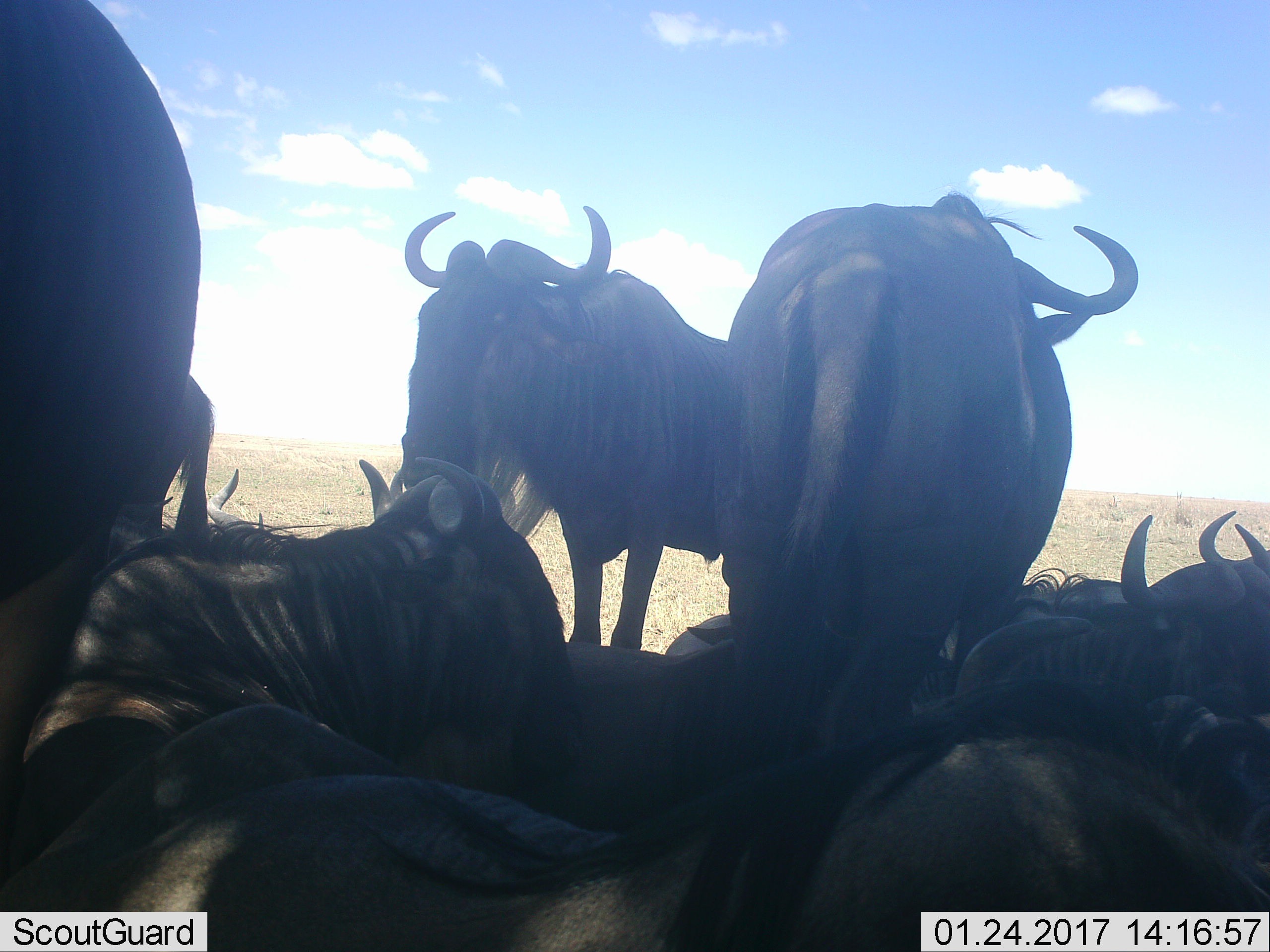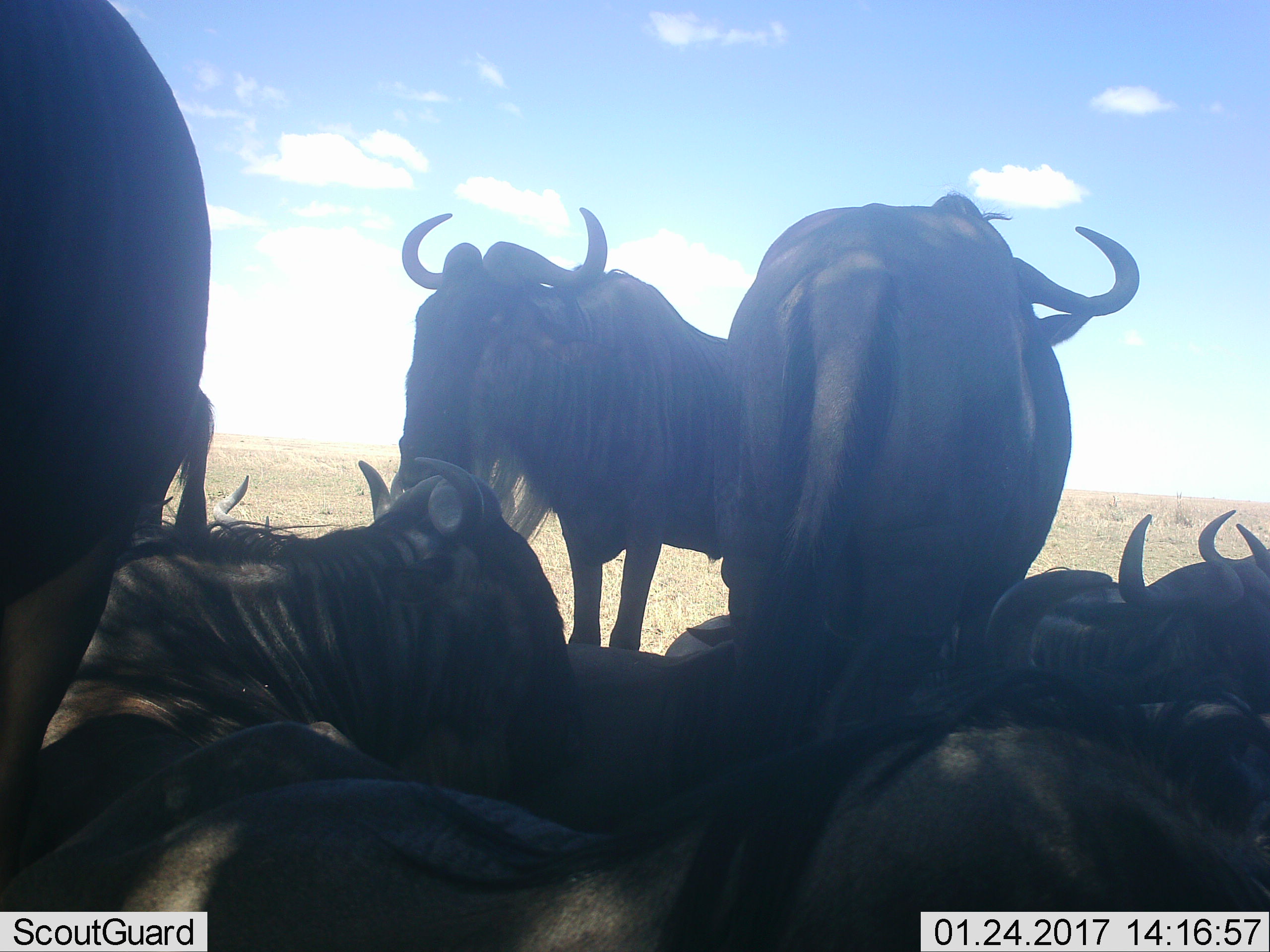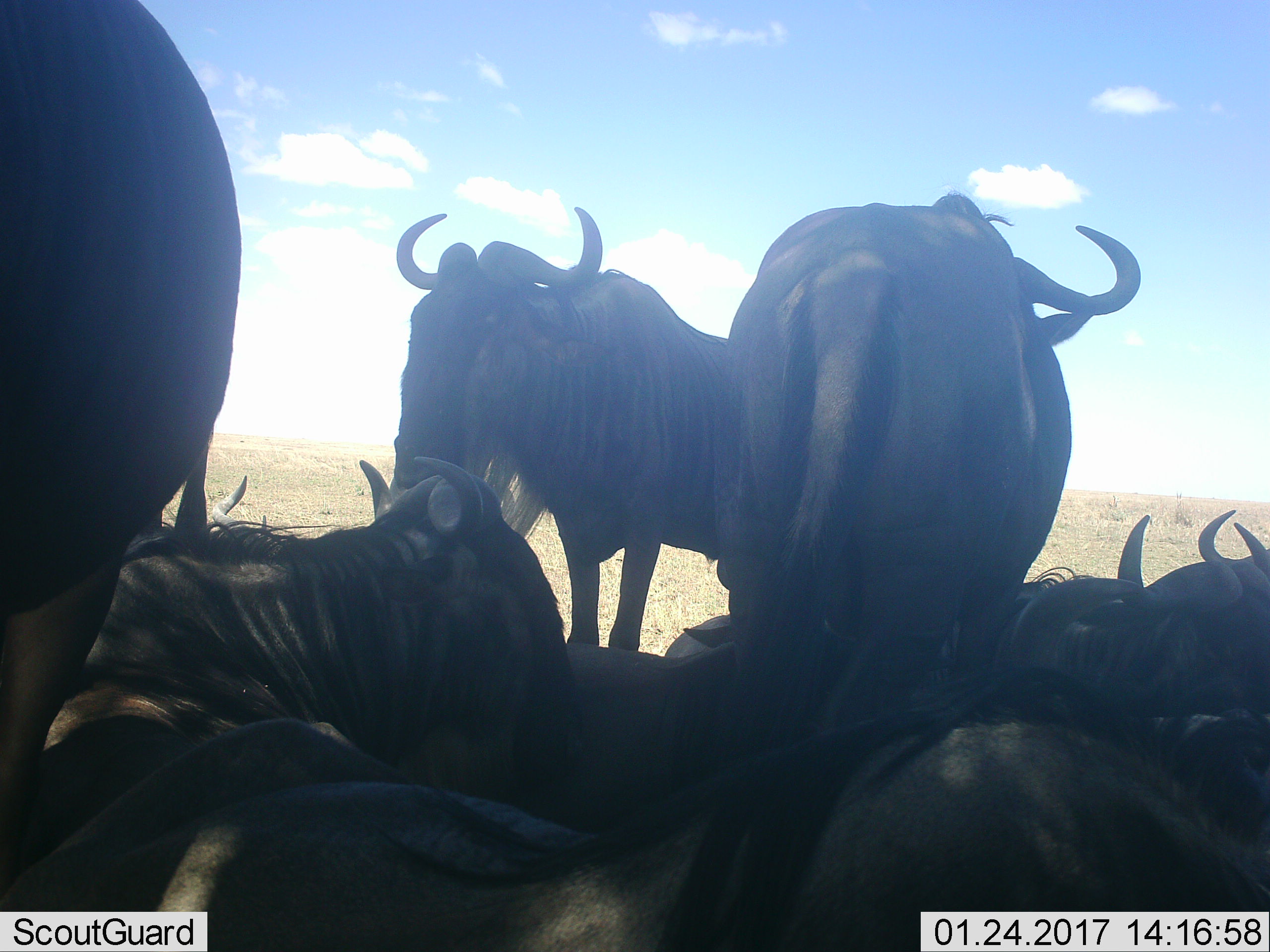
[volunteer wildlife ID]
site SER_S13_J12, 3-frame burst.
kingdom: Animalia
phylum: Chordata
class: Mammalia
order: Artiodactyla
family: Bovidae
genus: Connochaetes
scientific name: Connochaetes taurinus taurinus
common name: blue wildebeest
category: wildebeestblue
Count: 10.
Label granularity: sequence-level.